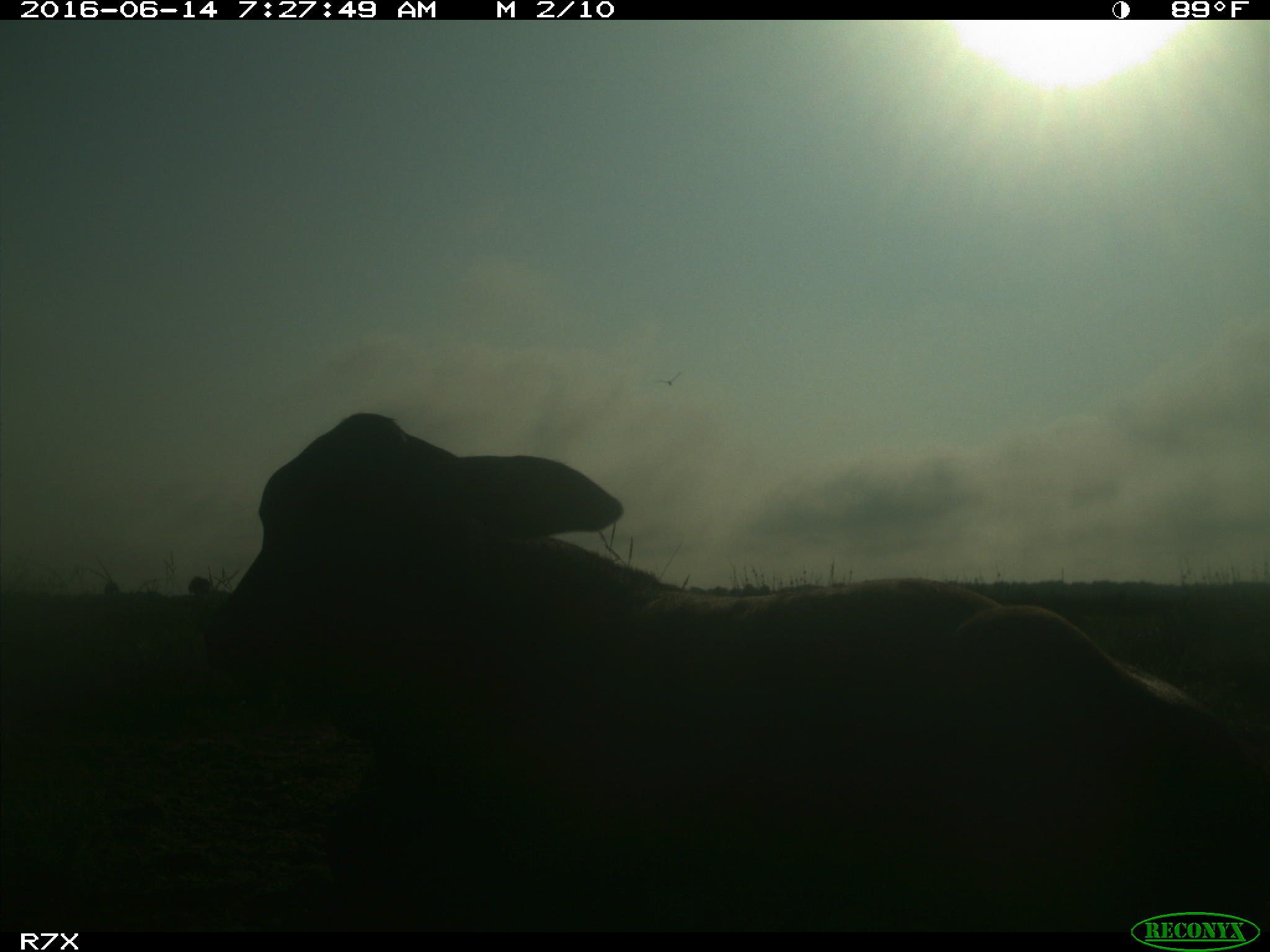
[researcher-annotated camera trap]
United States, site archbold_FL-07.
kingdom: Animalia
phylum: Chordata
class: Mammalia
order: Artiodactyla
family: Bovidae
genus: Bos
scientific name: Bos taurus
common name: domestic cow